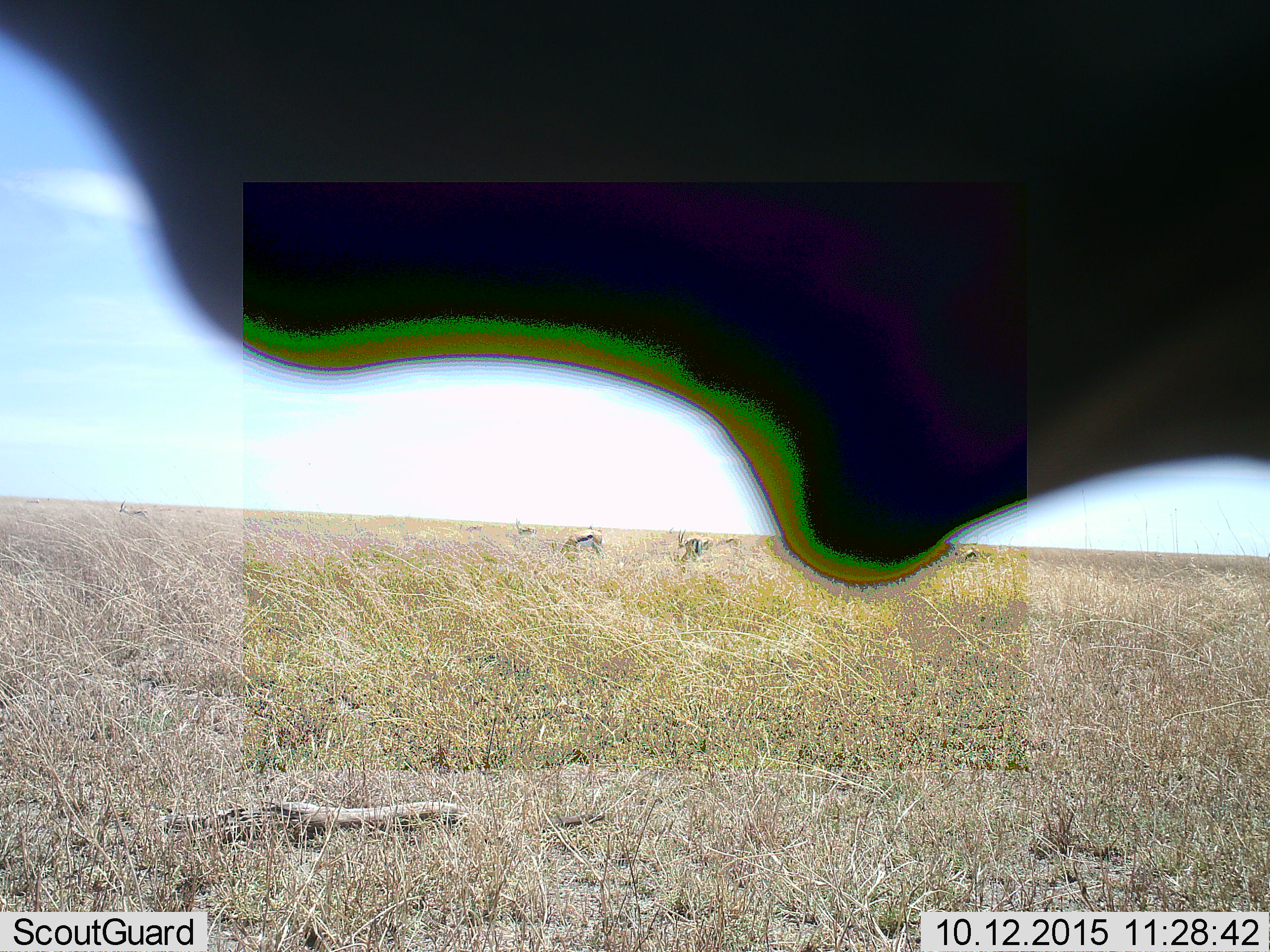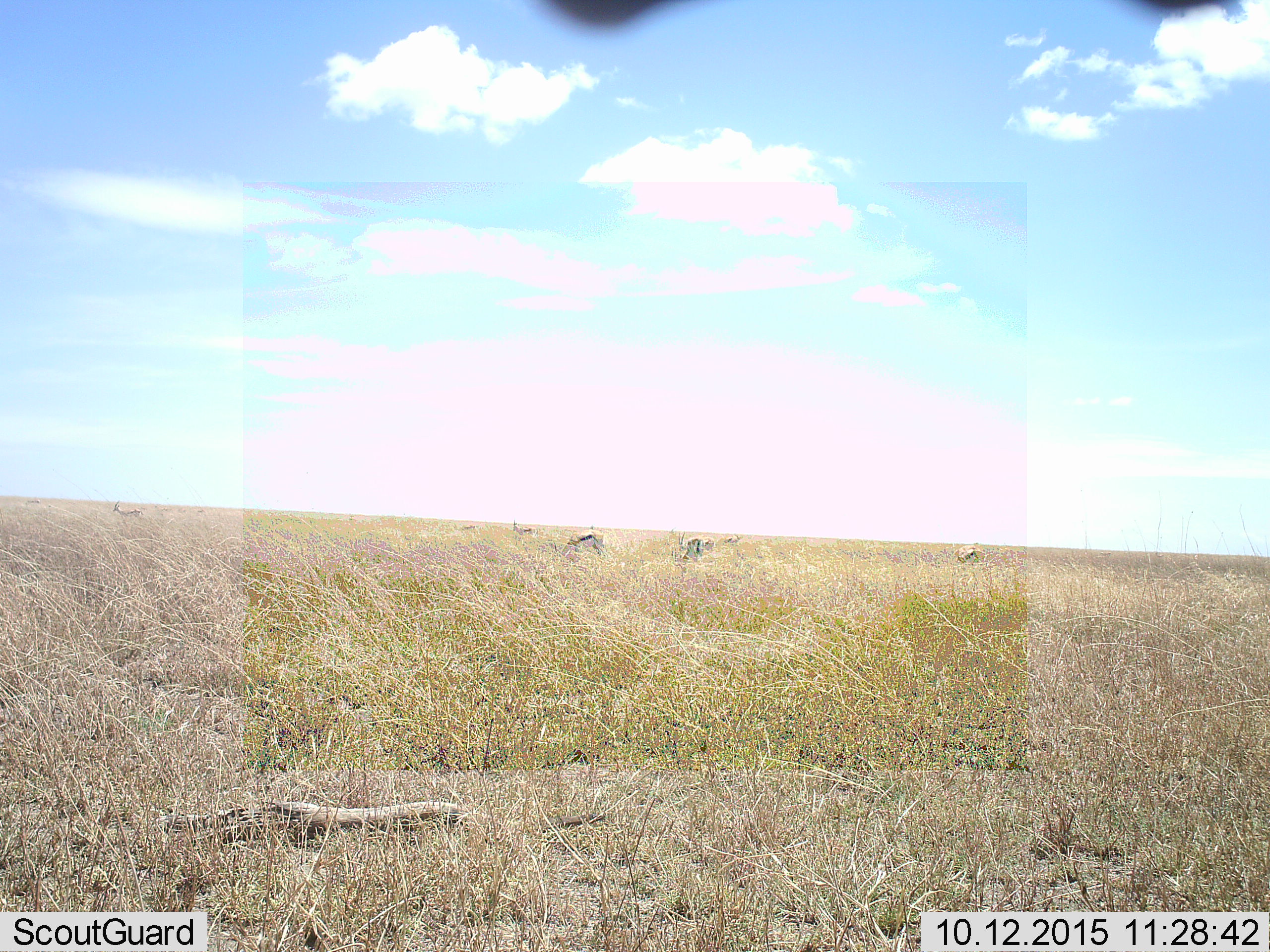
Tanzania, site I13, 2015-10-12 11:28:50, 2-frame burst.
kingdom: Animalia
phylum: Chordata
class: Mammalia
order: Artiodactyla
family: Bovidae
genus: Eudorcas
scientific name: Eudorcas thomsonii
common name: thomson's gazelle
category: gazellethomsons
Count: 8.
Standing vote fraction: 75%.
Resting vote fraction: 0%.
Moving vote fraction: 38%.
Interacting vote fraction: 0%.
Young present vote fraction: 0%.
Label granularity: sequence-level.